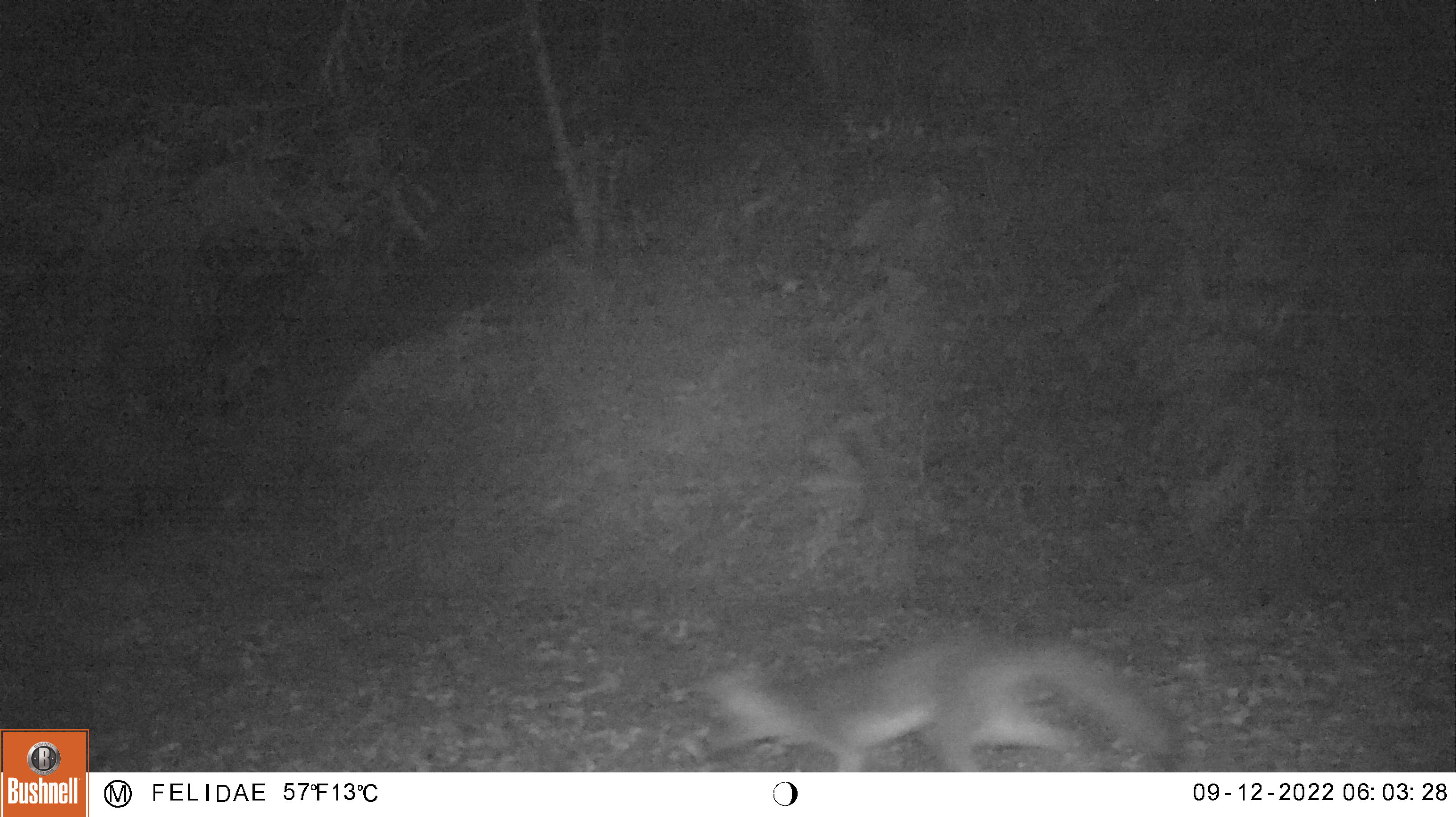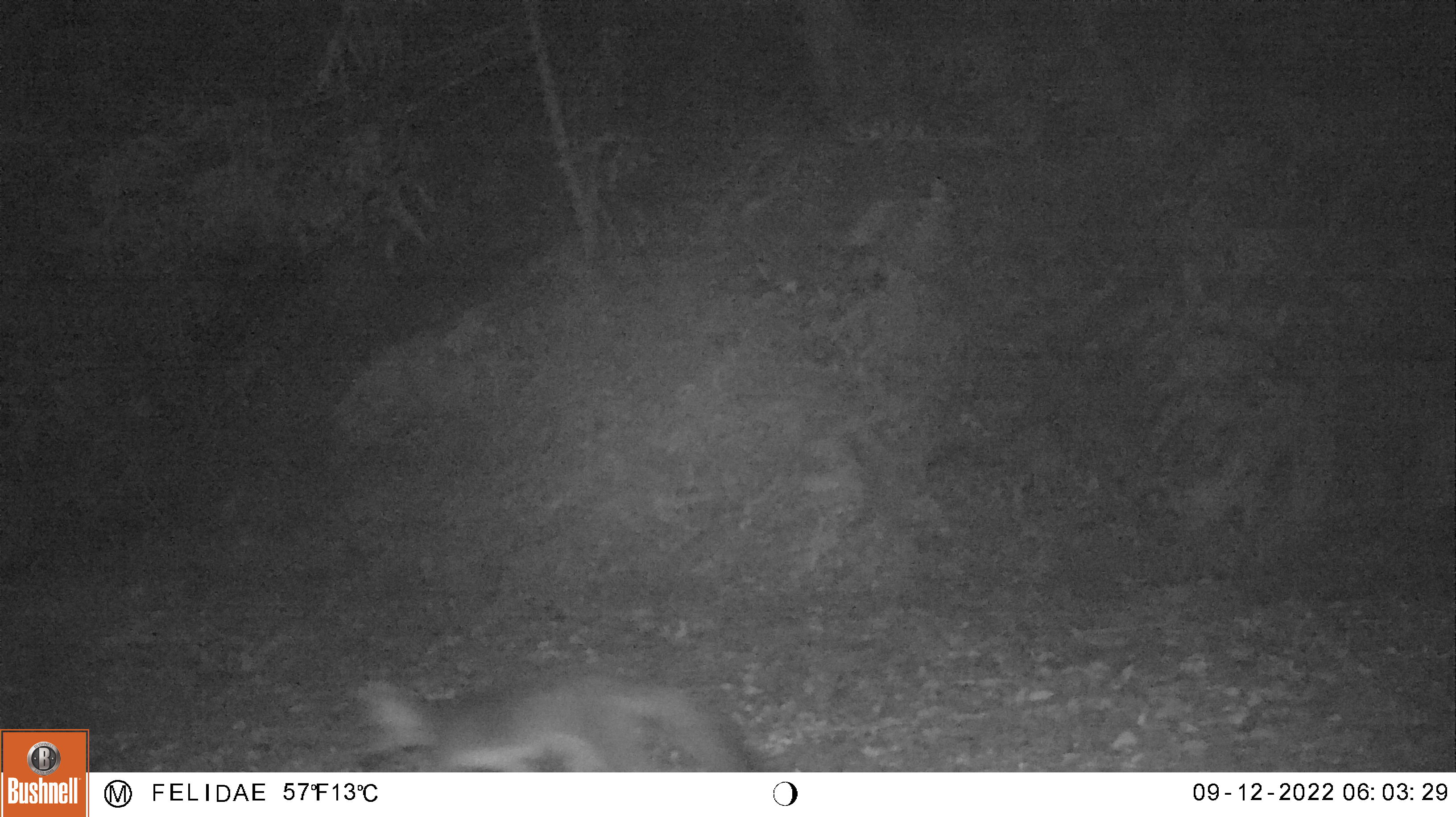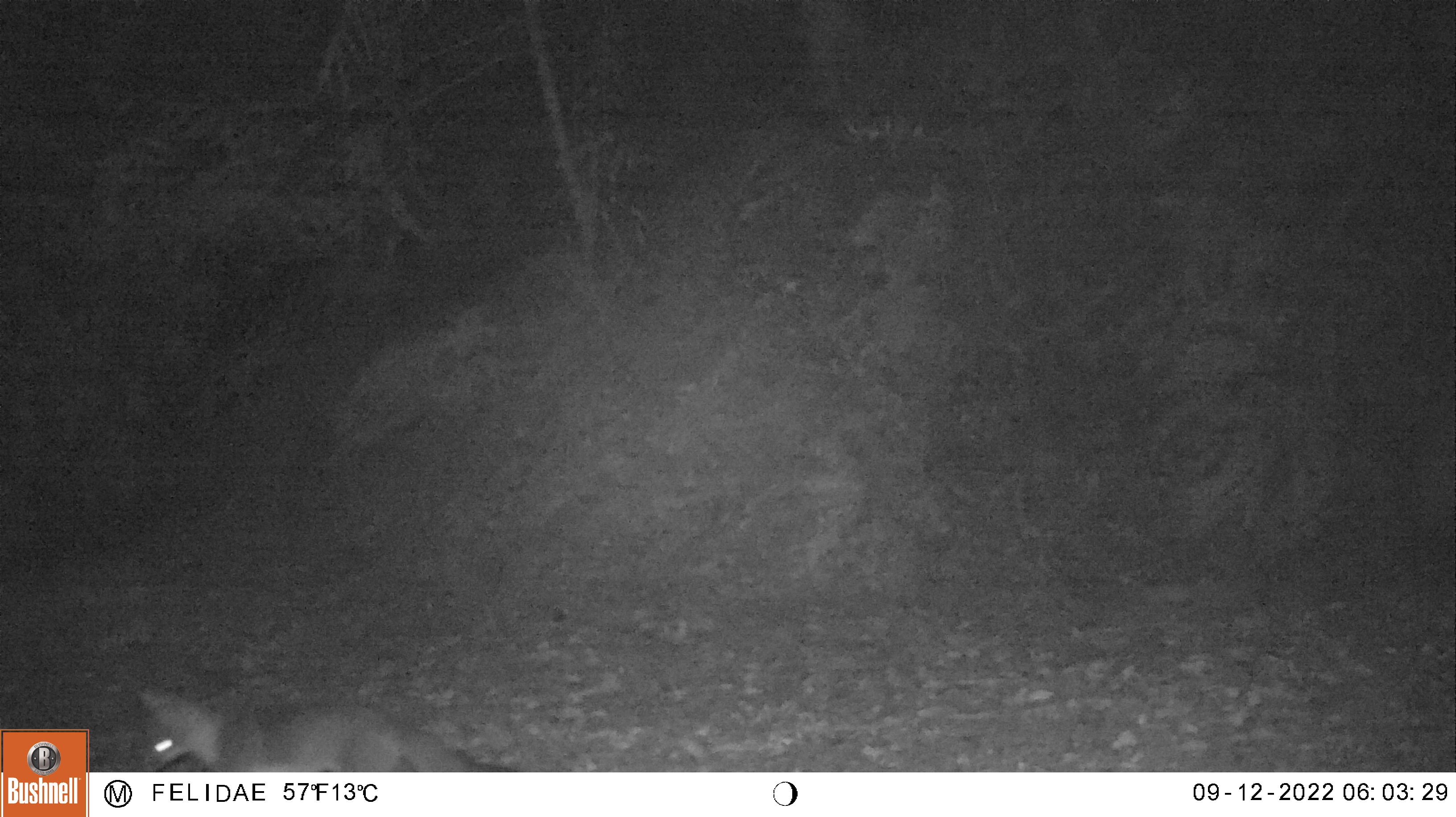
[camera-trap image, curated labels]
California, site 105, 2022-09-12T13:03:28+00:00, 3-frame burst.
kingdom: Animalia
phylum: Chordata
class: Mammalia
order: Carnivora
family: Canidae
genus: Urocyon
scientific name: Urocyon cinereoargenteus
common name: gray fox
Gray fox (Urocyon cinereoargenteus).